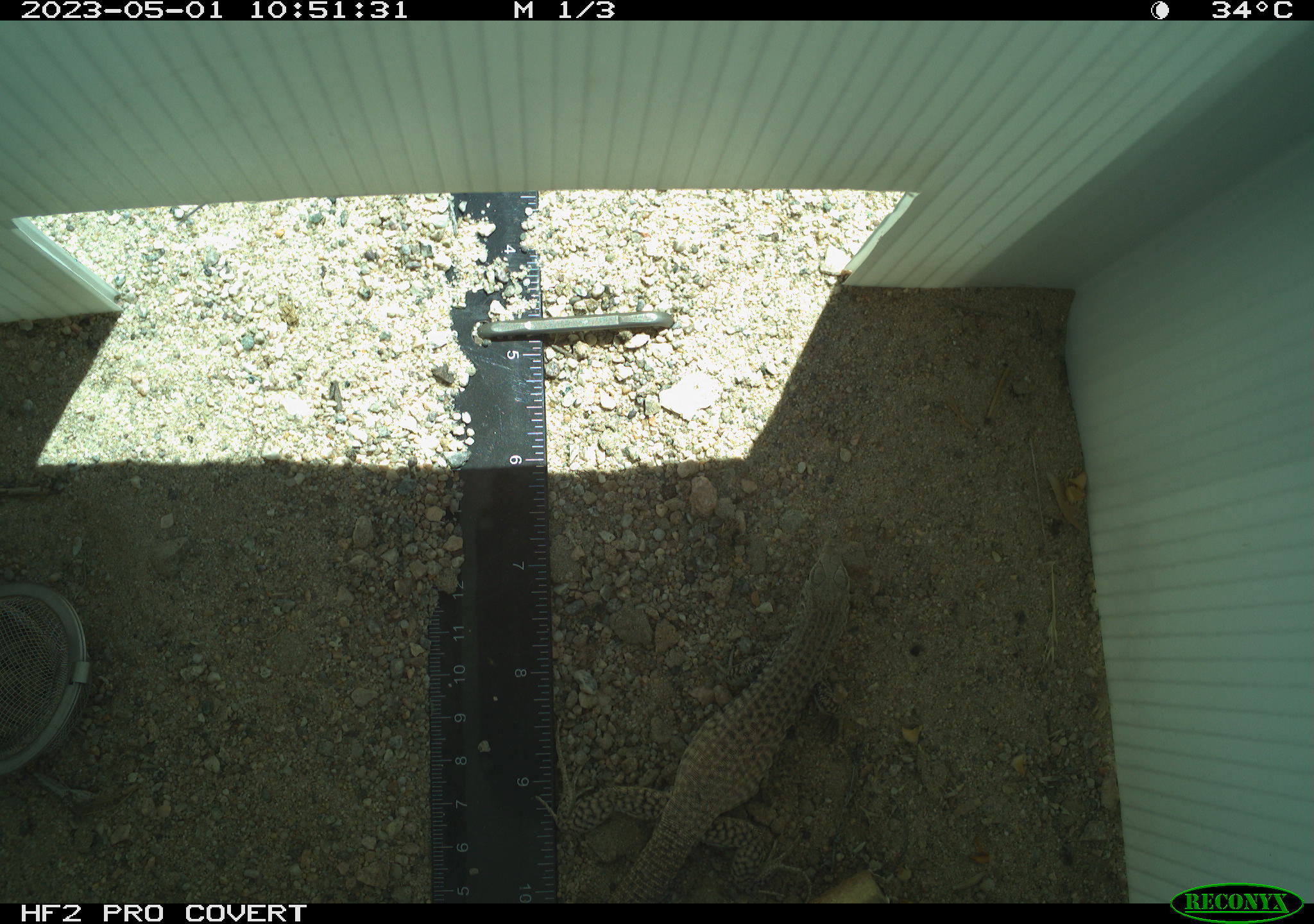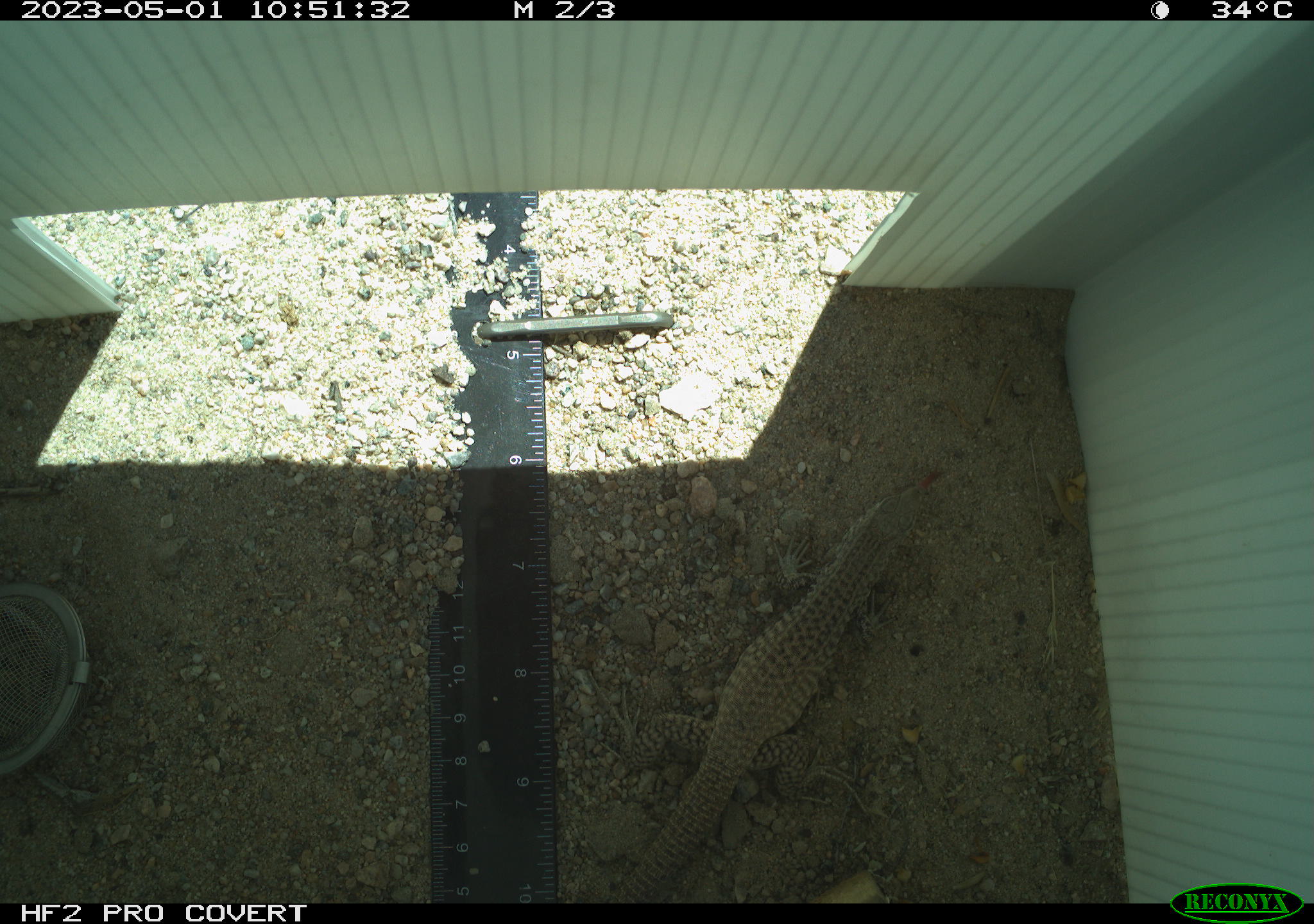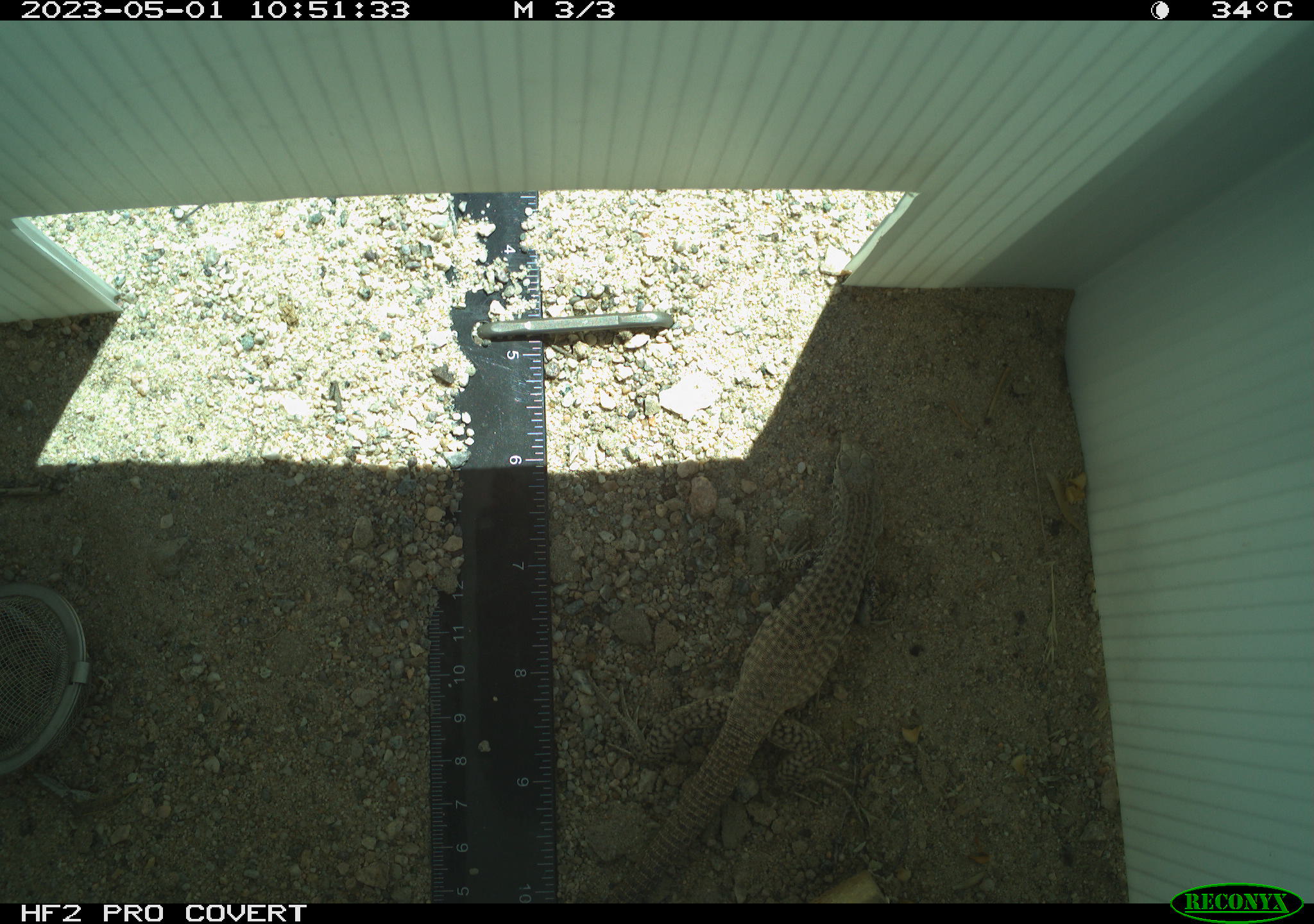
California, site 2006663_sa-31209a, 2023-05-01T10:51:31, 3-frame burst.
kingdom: Animalia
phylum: Chordata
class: Reptilia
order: Squamata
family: Teiidae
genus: Aspidoscelis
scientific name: Aspidoscelis tigris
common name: western whiptail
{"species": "western whiptail (Aspidoscelis tigris)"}